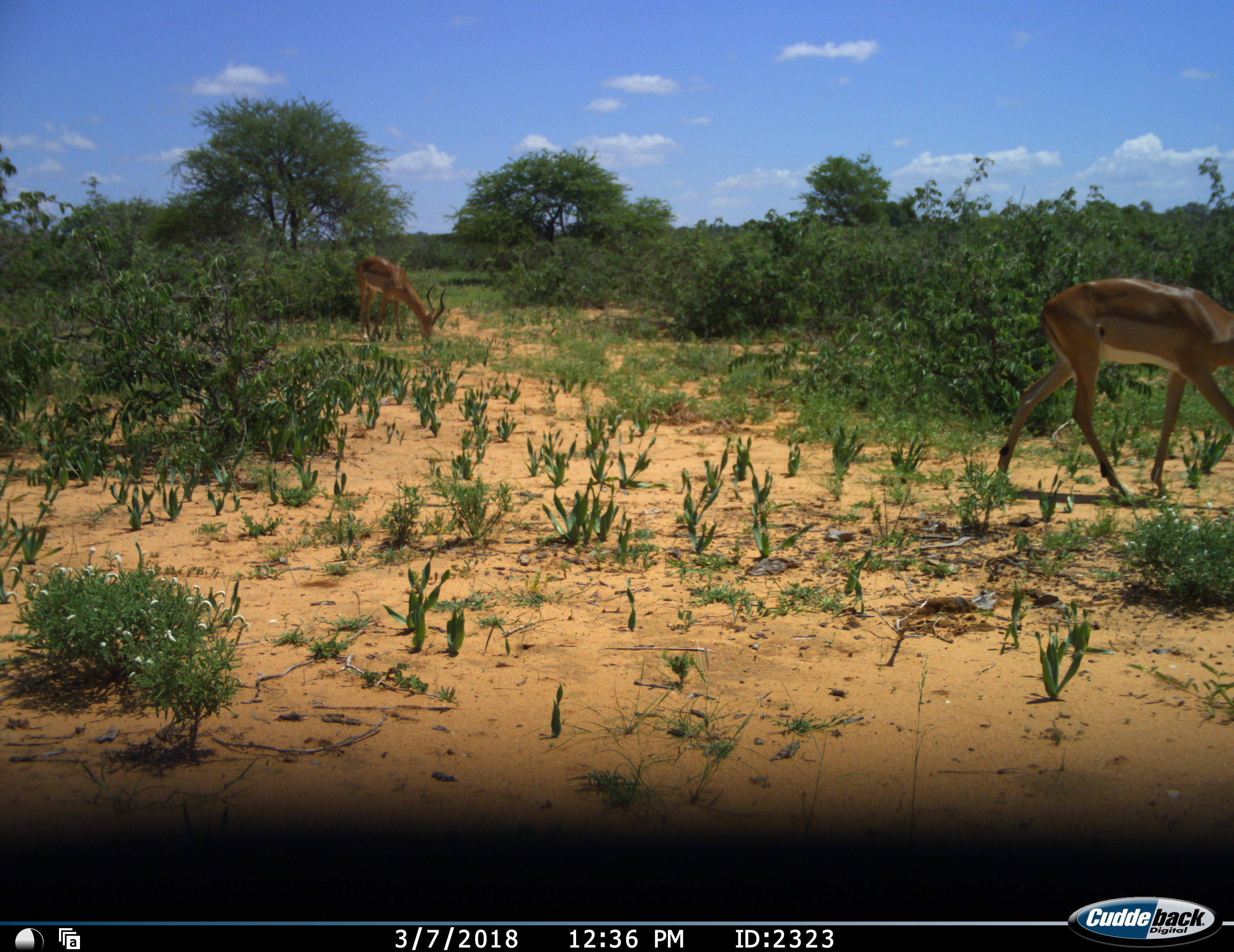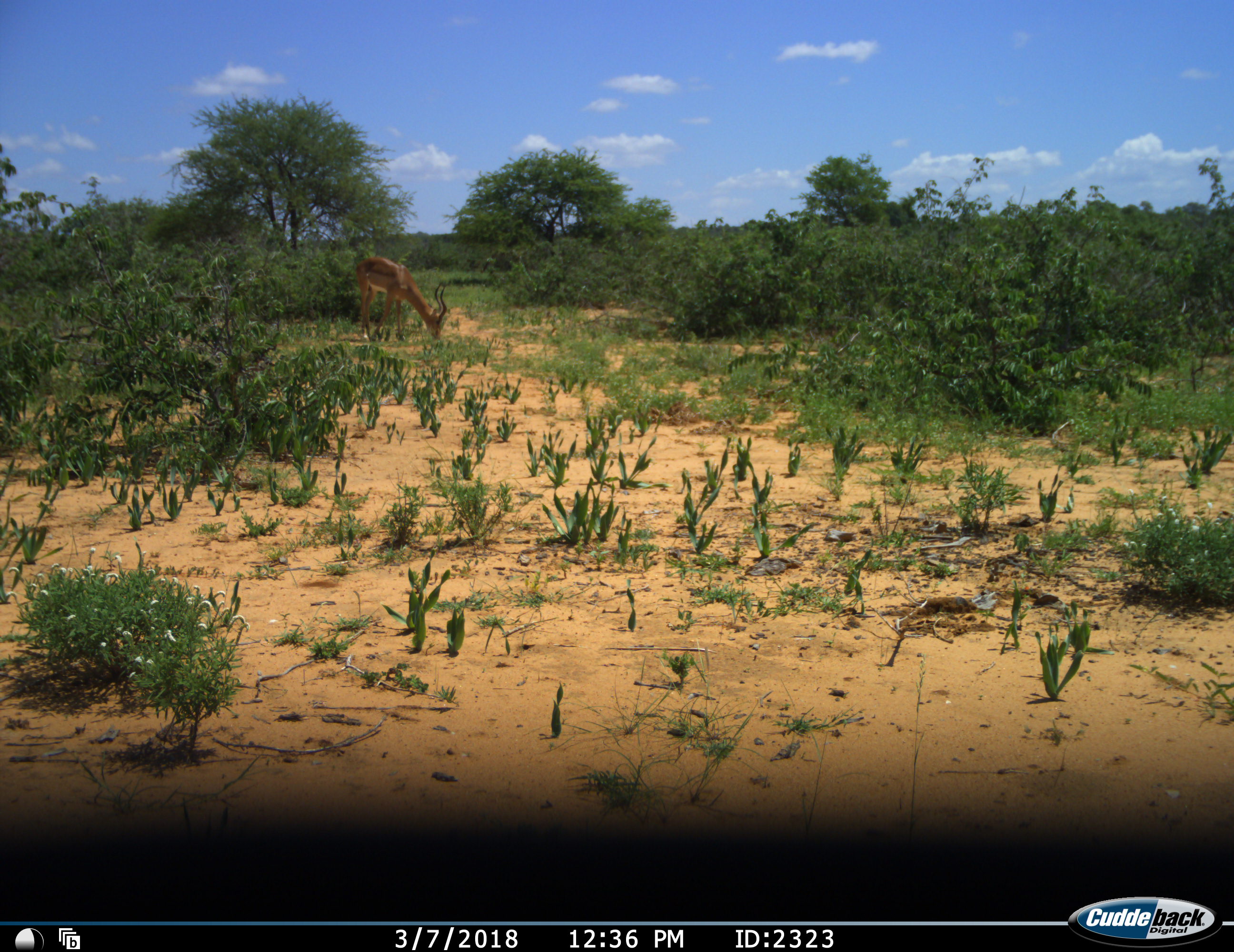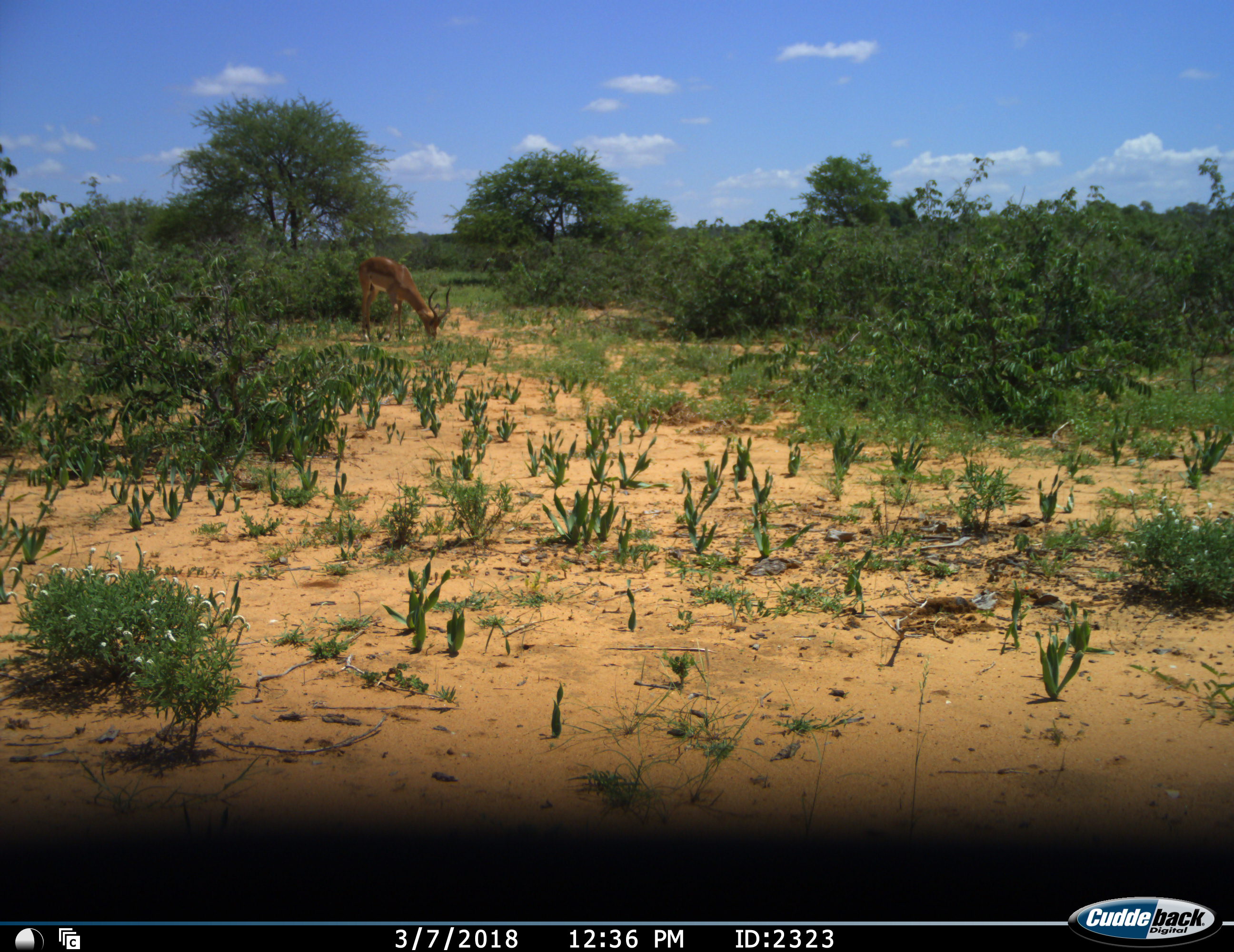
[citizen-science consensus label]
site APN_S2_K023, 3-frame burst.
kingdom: Animalia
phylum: Chordata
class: Mammalia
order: Artiodactyla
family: Bovidae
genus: Aepyceros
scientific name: Aepyceros melampus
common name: impala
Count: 2.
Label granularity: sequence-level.